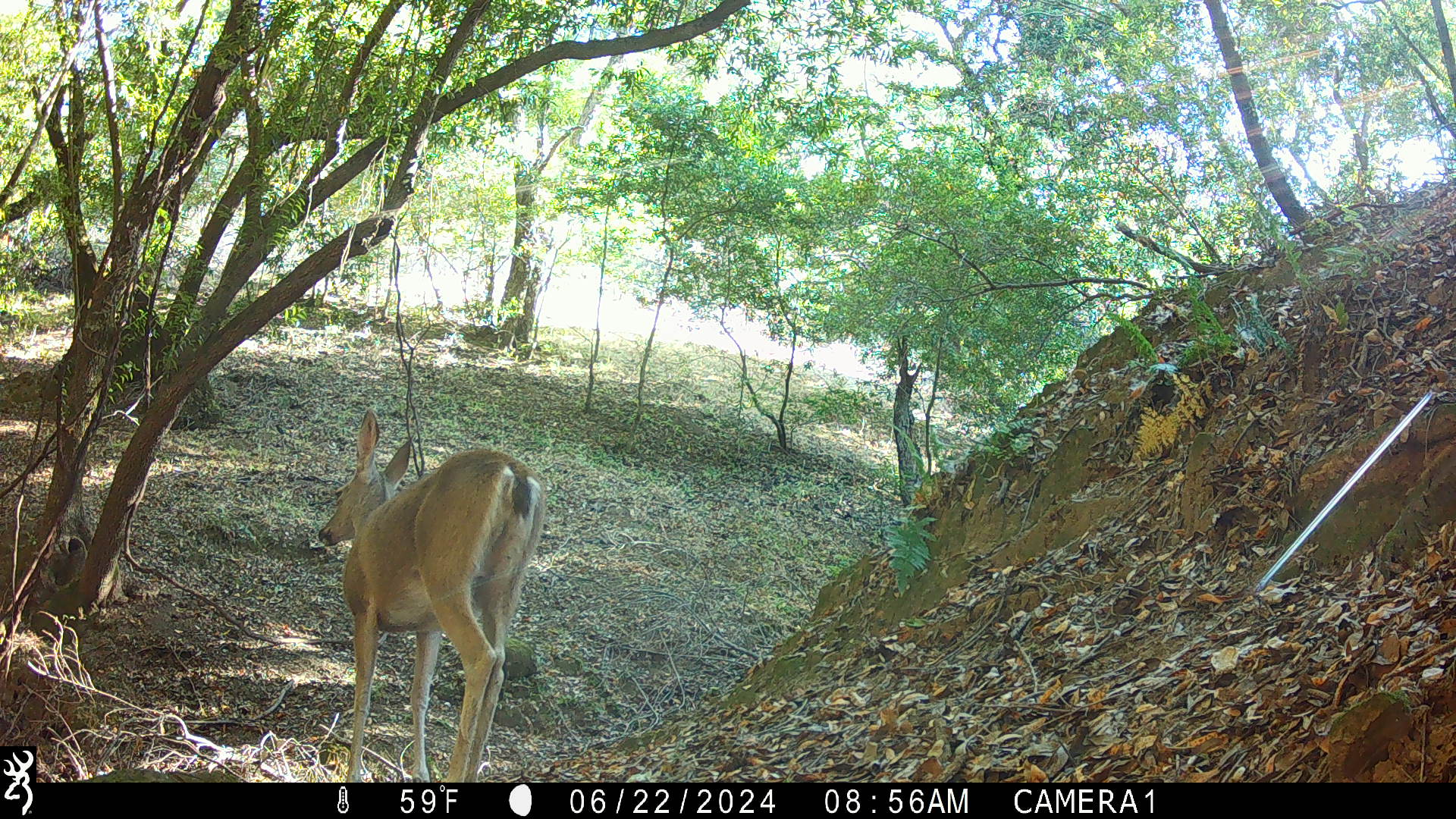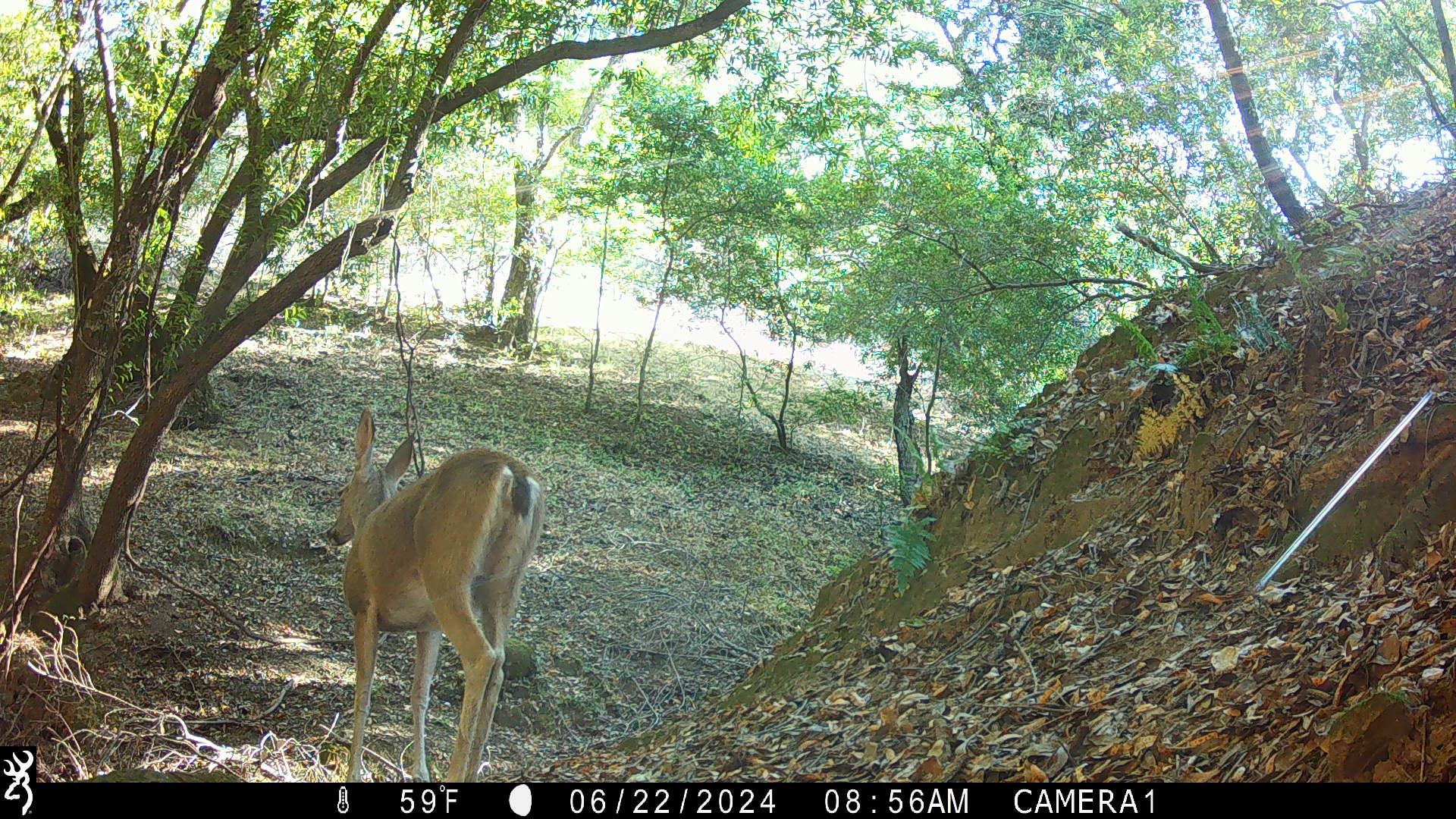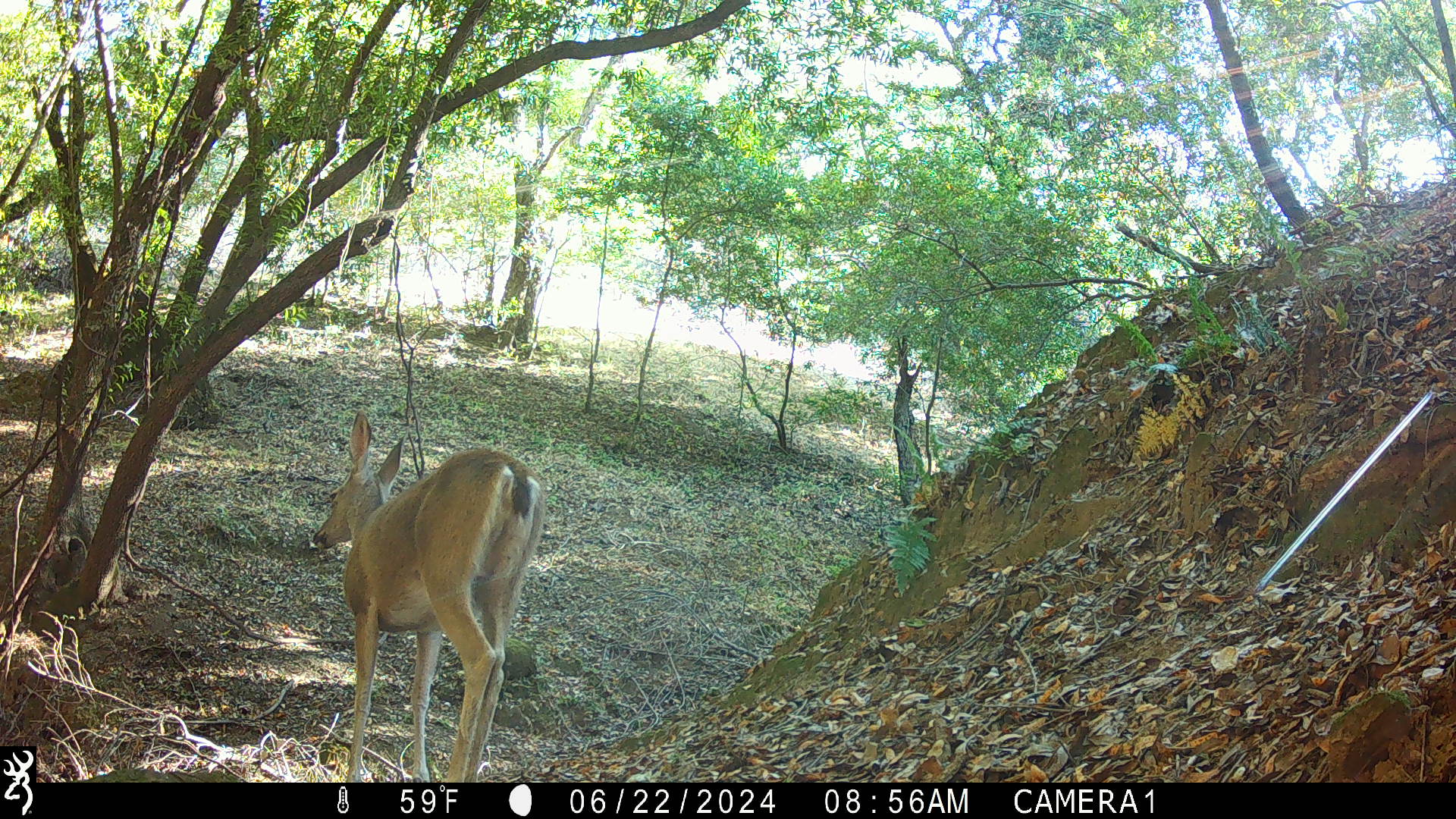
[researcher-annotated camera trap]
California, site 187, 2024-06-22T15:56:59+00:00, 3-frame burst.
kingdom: Animalia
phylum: Chordata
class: Mammalia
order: Artiodactyla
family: Cervidae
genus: Odocoileus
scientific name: Odocoileus hemionus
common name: mule deer